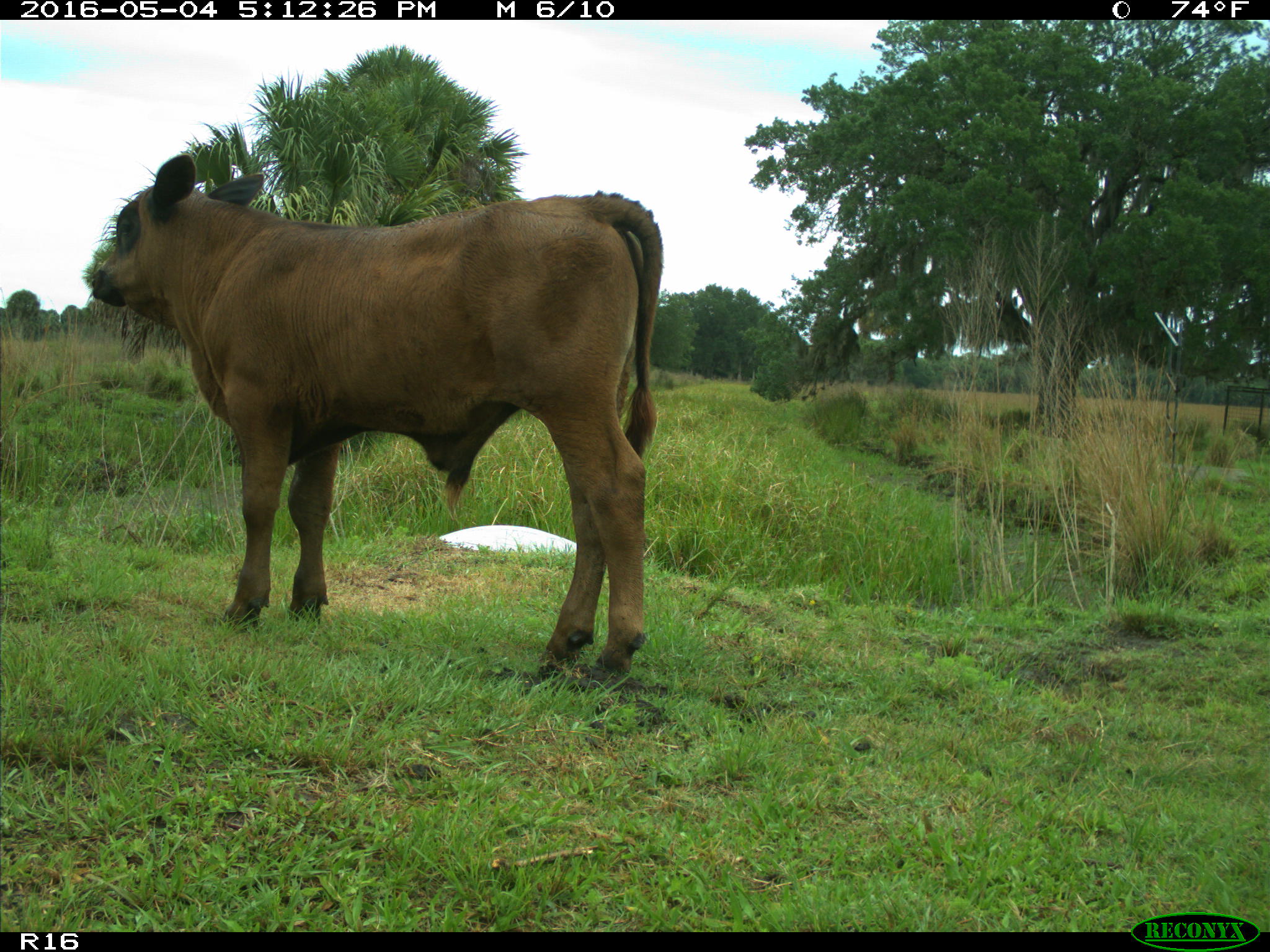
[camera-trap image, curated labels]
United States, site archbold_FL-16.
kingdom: Animalia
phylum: Chordata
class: Mammalia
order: Artiodactyla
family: Bovidae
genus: Bos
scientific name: Bos taurus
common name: domestic cow